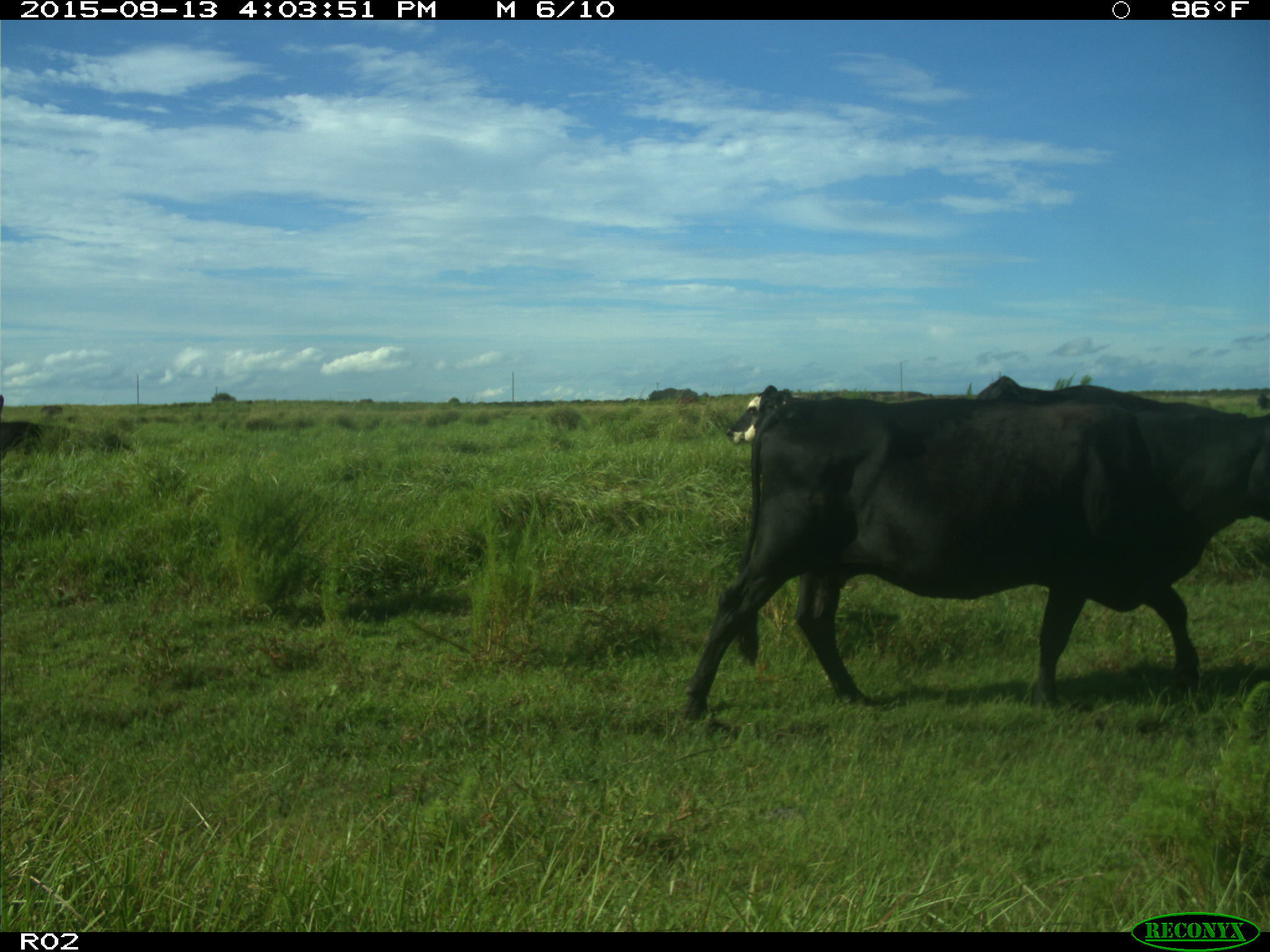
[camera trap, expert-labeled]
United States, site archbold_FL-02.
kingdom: Animalia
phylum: Chordata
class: Mammalia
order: Artiodactyla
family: Bovidae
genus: Bos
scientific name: Bos taurus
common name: domestic cow